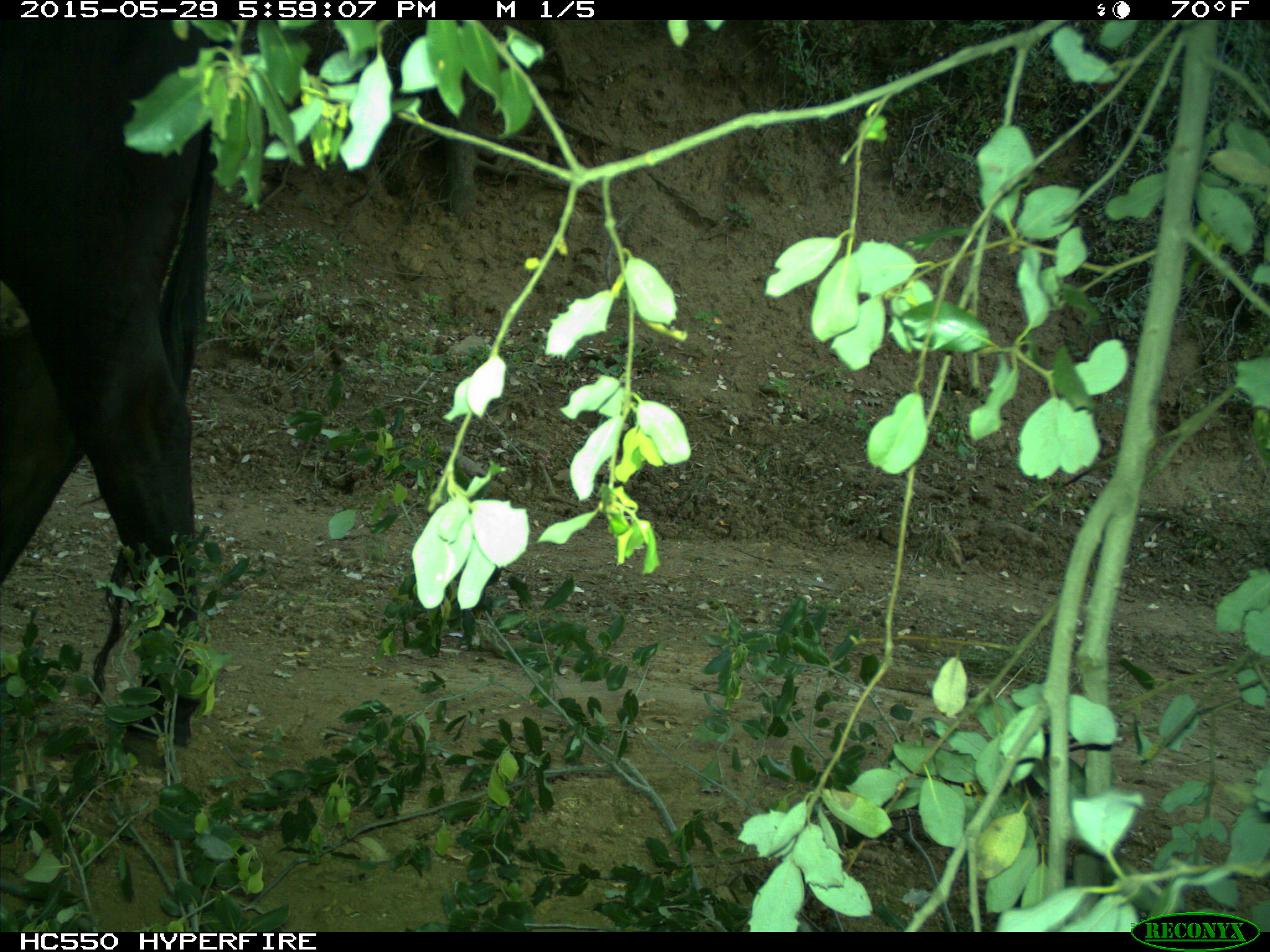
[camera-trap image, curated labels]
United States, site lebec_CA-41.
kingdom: Animalia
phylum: Chordata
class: Mammalia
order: Artiodactyla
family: Bovidae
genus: Bos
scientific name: Bos taurus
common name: domestic cow